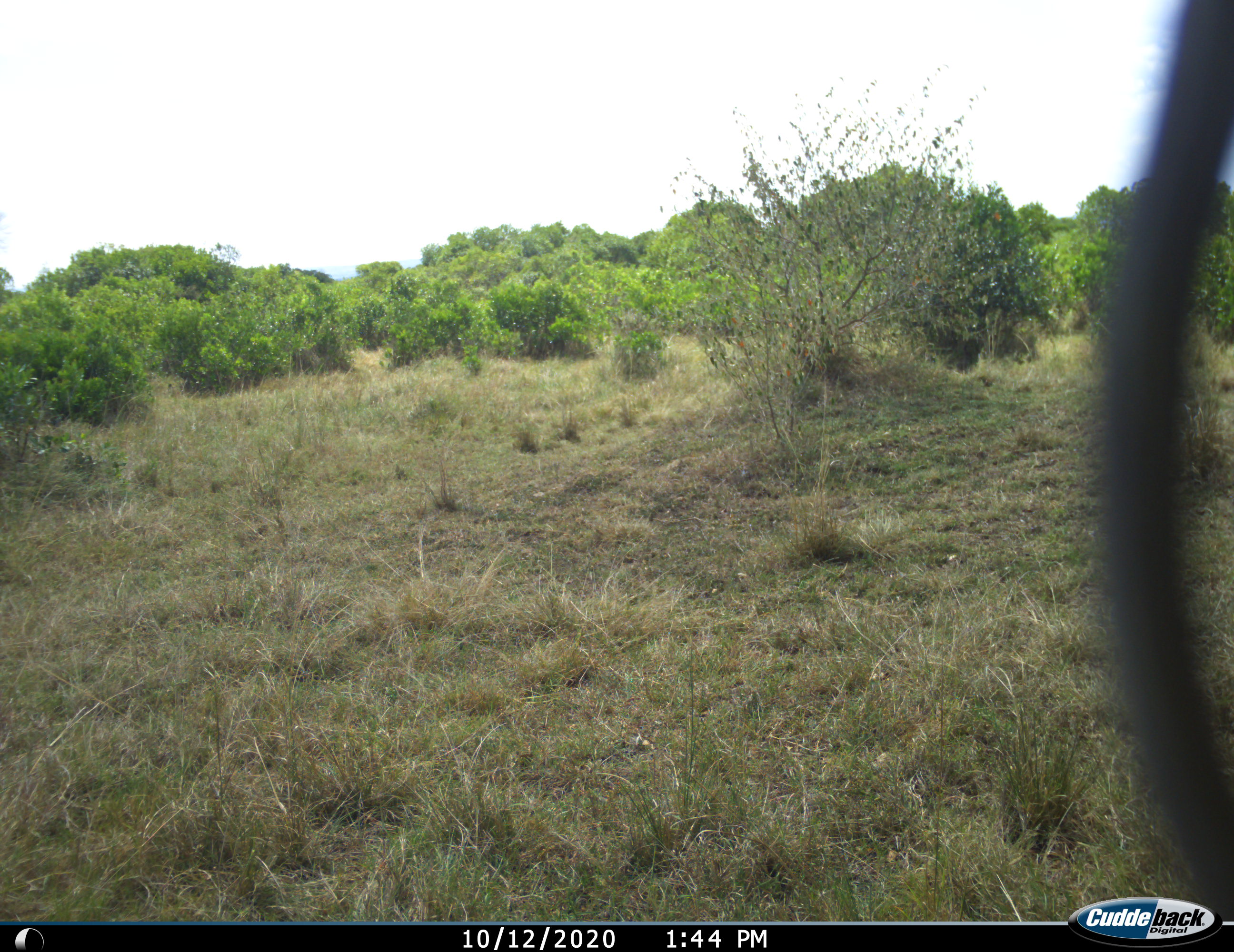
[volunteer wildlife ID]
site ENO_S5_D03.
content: unidentified animal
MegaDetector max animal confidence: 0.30